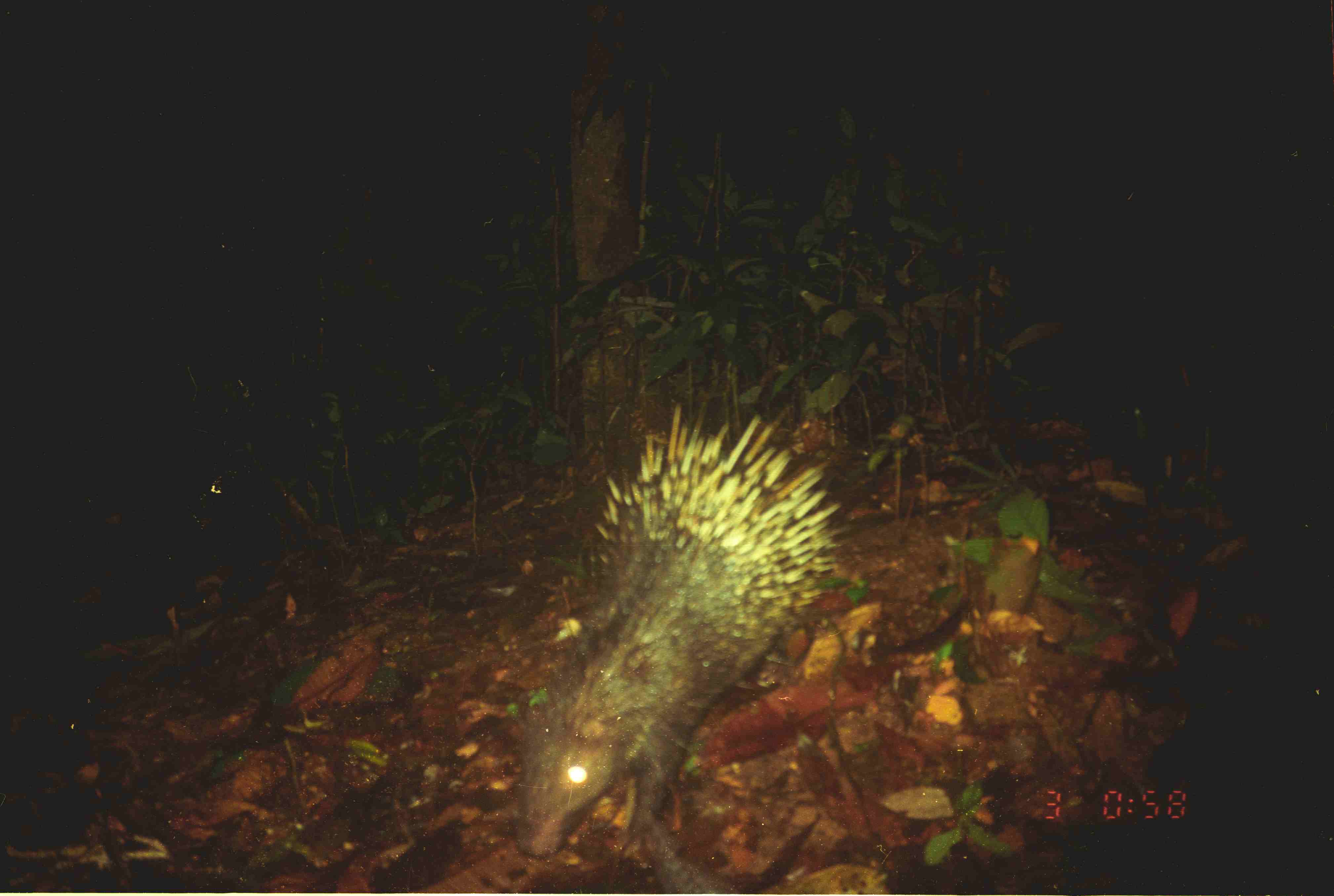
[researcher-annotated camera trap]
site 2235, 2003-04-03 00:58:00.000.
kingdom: Animalia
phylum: Chordata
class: Mammalia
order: Rodentia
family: Hystricidae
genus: Hystrix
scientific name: Hystrix brachyura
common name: east asian porcupine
Hystrix brachyura (east asian porcupine), count 1.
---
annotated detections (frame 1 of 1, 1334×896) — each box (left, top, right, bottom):
hystrix brachyura: (508, 388, 857, 865)